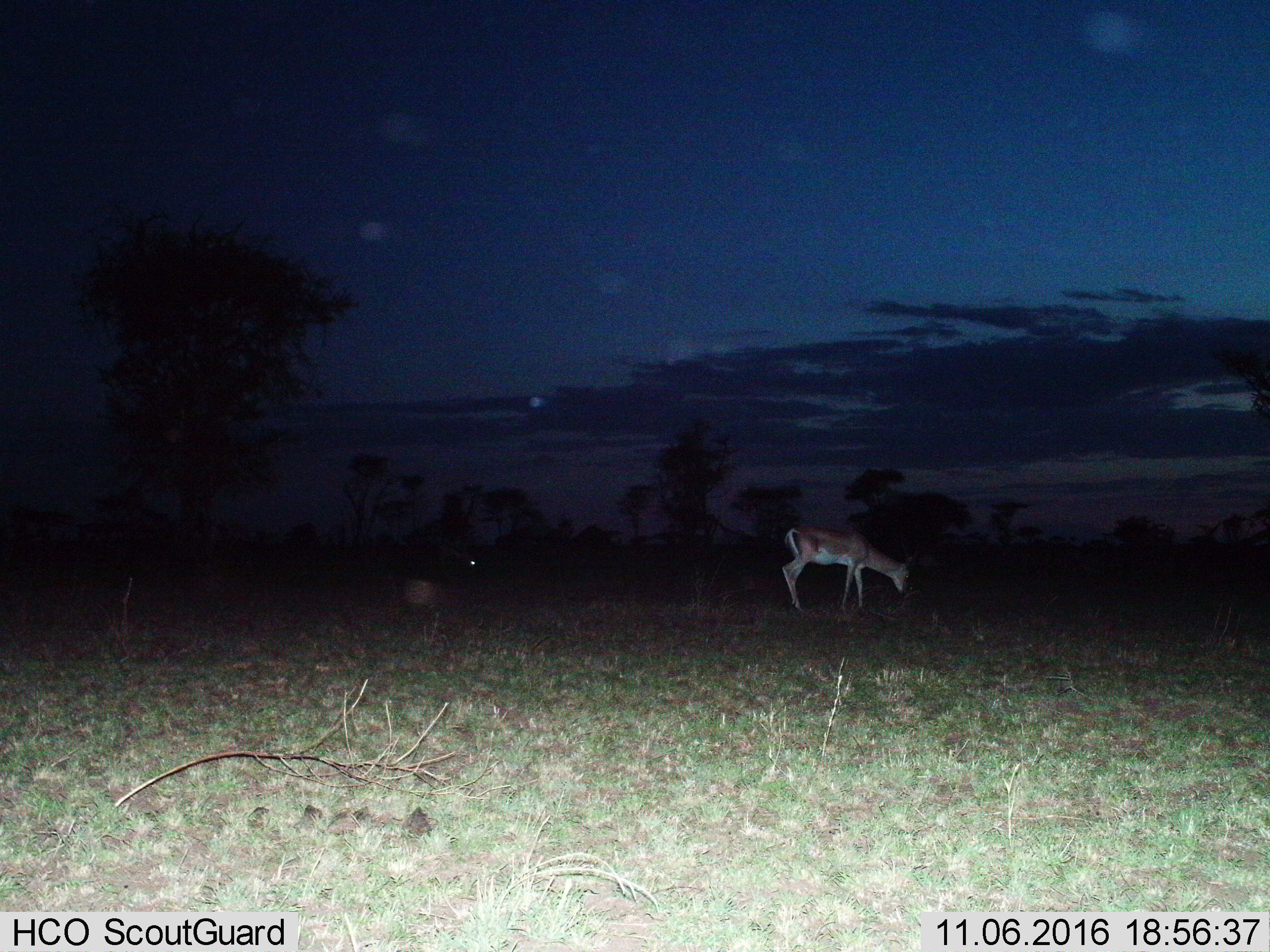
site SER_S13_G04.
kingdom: Animalia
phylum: Chordata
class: Mammalia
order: Artiodactyla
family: Bovidae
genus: Nanger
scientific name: Nanger granti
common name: grant's gazelle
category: gazellegrants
Gazellegrants (grant's gazelle) (Nanger granti), count 1. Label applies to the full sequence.